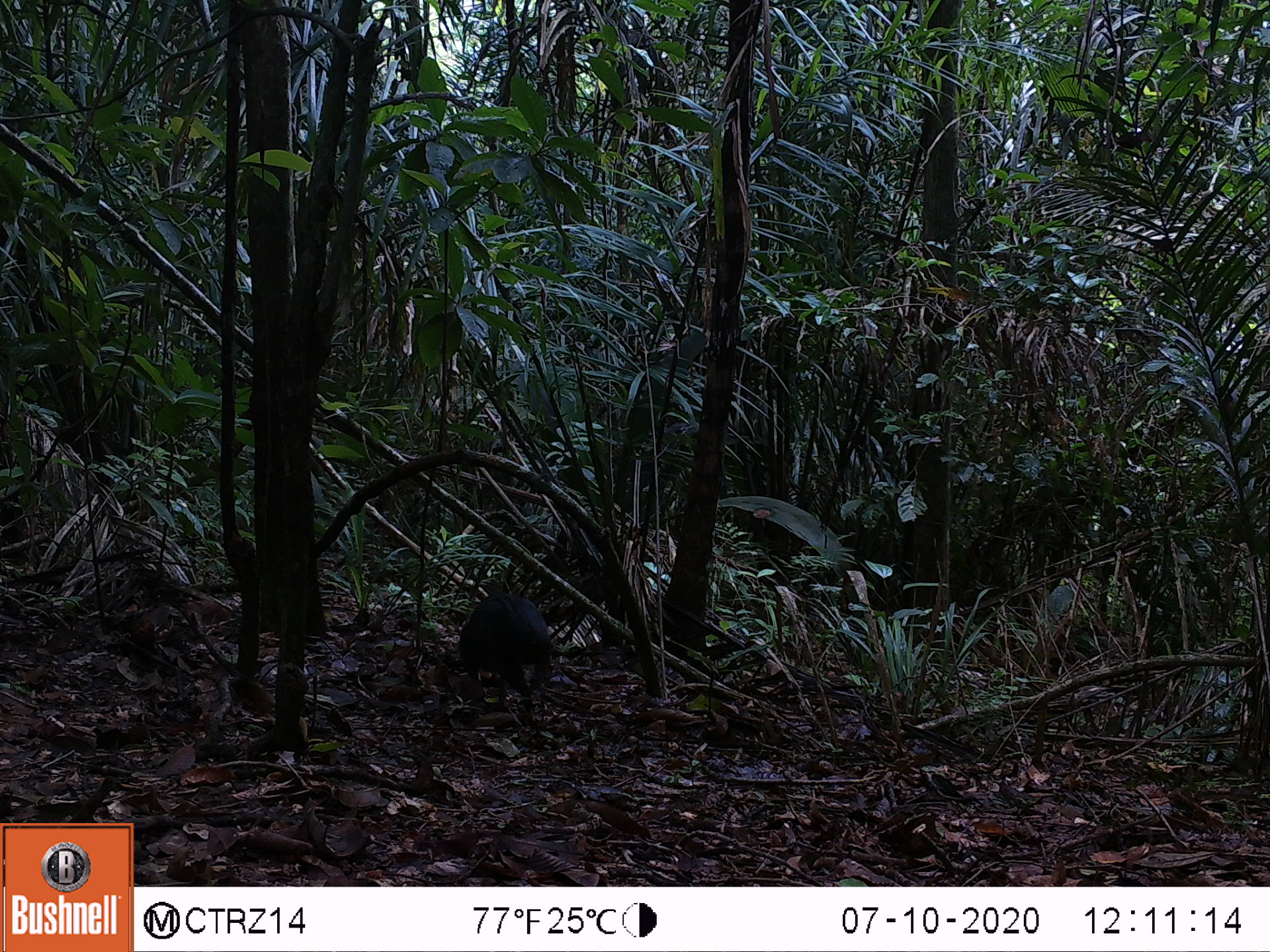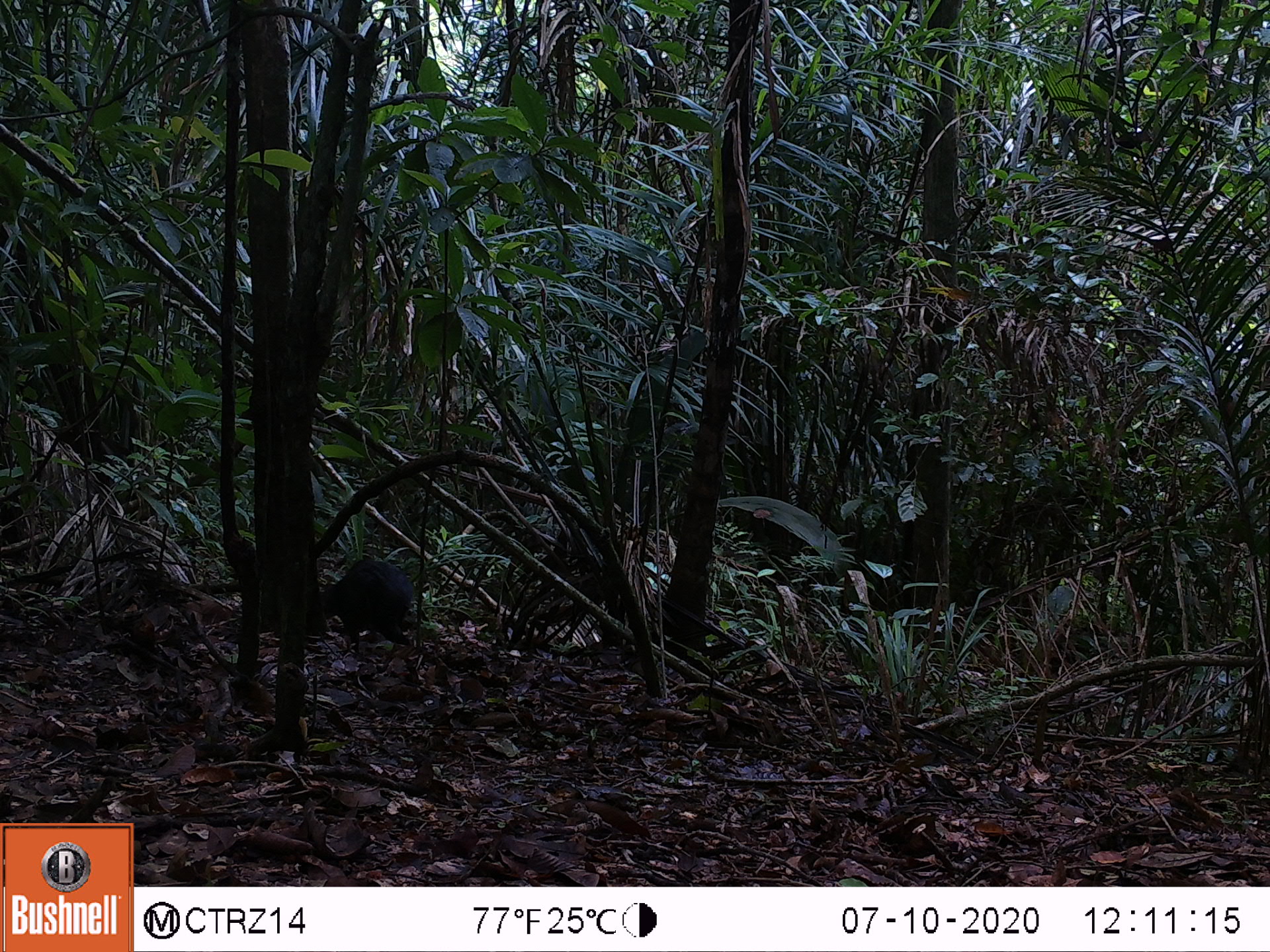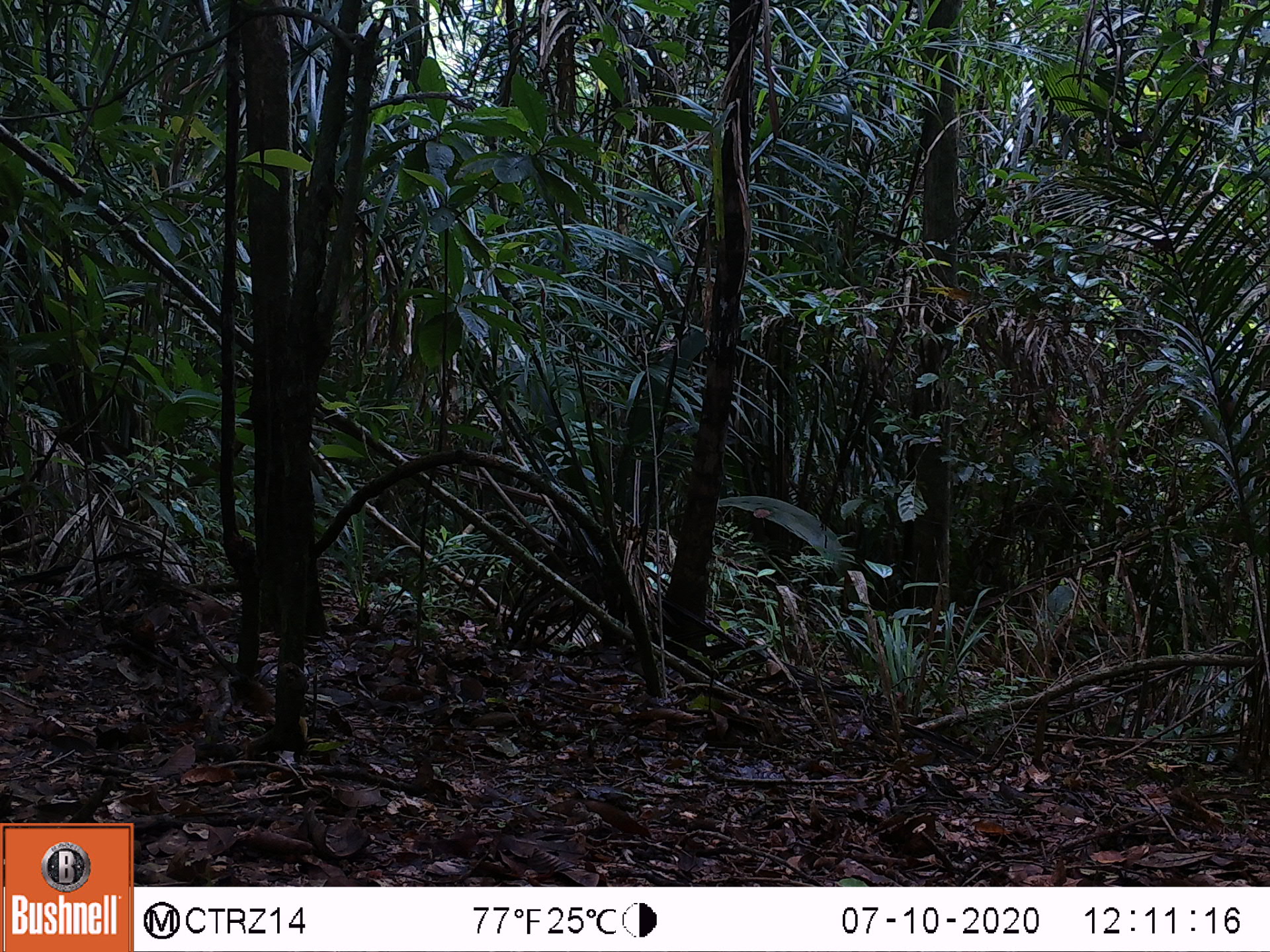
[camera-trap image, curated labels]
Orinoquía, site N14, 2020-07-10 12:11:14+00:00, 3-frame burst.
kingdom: Animalia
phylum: Chordata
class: Mammalia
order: Rodentia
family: Dasyproctidae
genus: Dasyprocta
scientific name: Dasyprocta fuliginosa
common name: black agouti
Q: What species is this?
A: Black agouti (Dasyprocta fuliginosa).